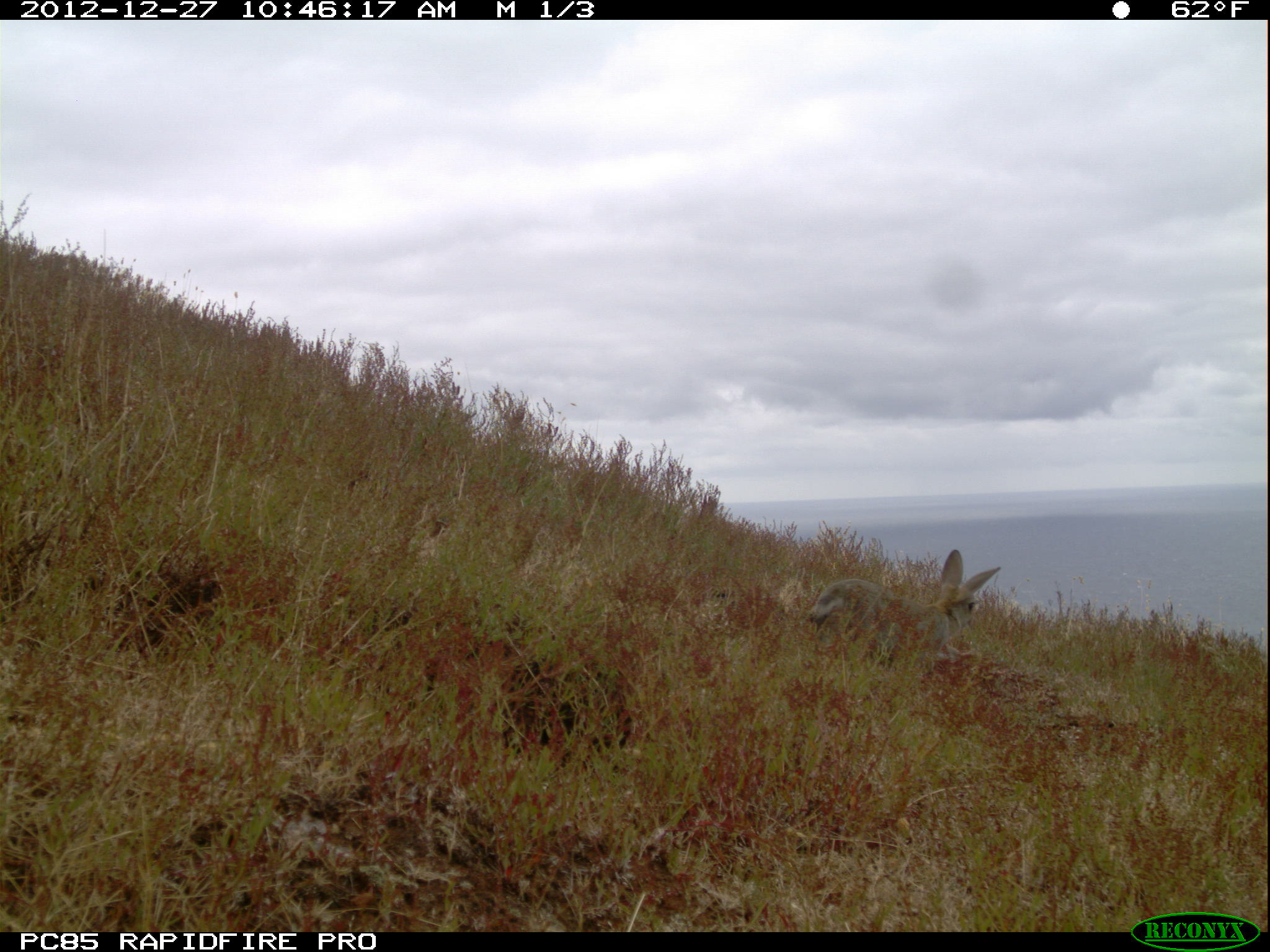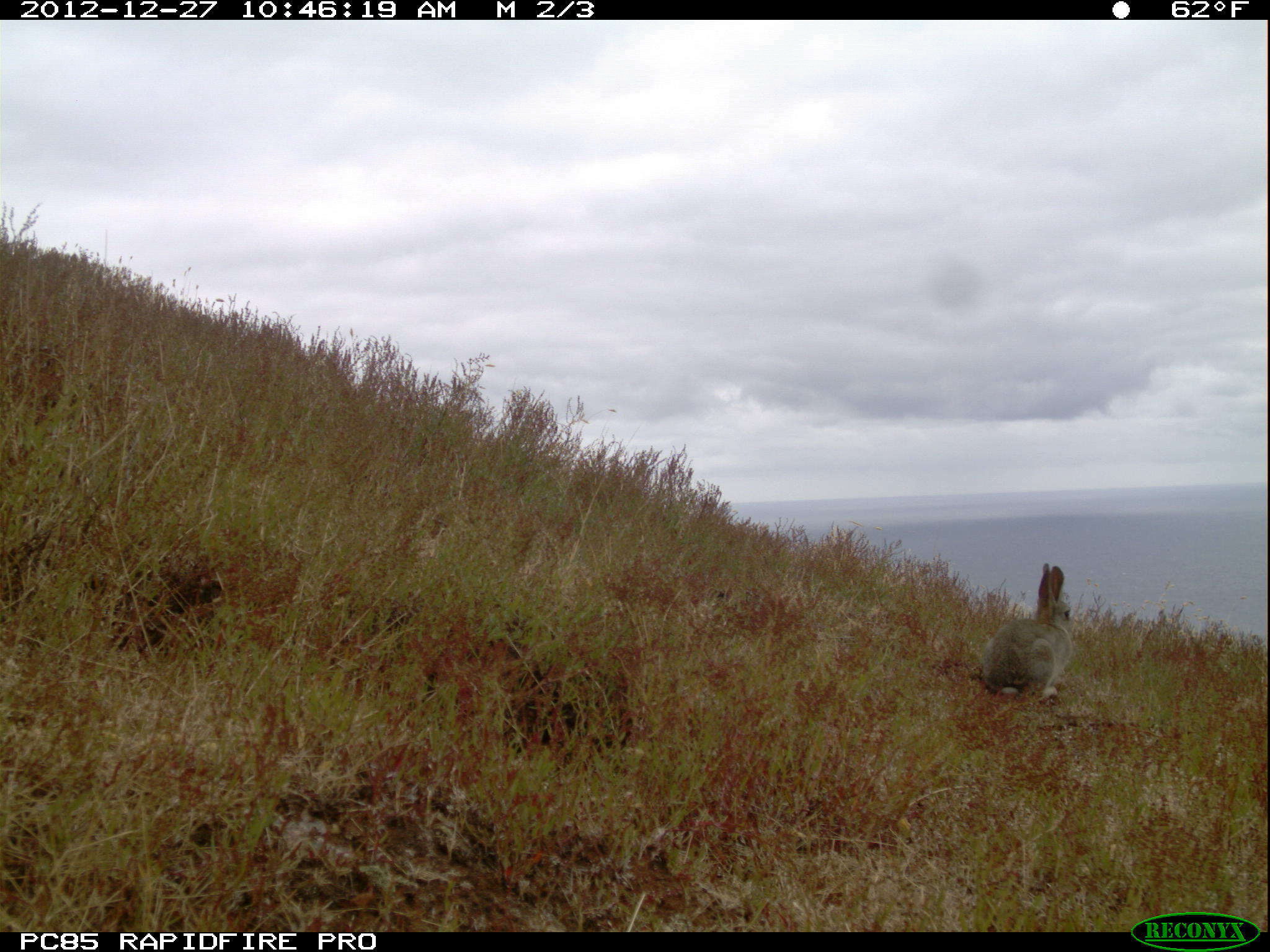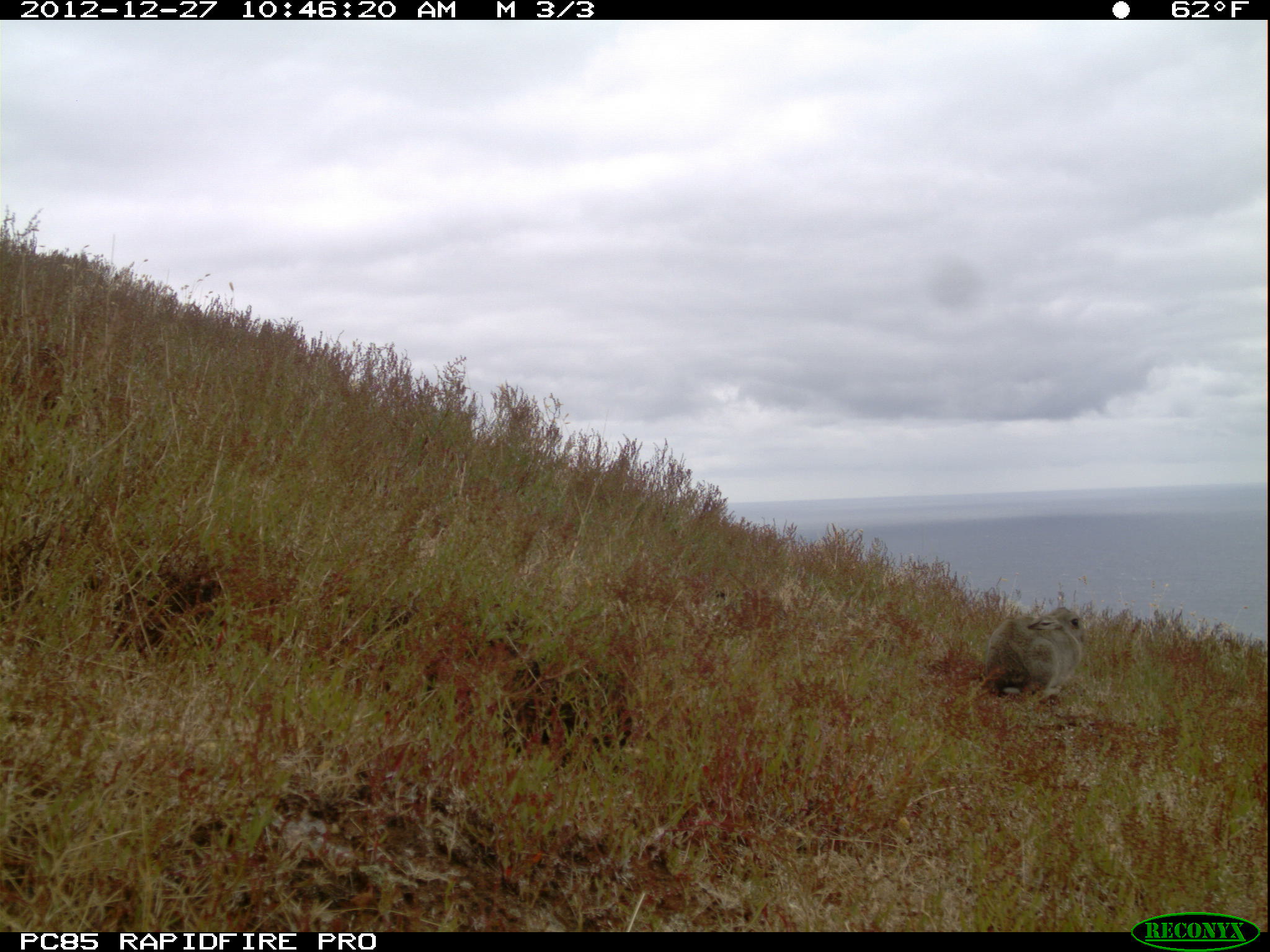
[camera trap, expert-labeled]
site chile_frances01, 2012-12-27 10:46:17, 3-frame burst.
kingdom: Animalia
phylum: Chordata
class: Mammalia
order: Lagomorpha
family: Leporidae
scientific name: Leporidae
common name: rabbits and hares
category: rabbit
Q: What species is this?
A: Rabbit (rabbits and hares) (Leporidae).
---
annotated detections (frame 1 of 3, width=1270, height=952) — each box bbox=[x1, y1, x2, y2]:
rabbit: bbox=[803, 548, 1002, 675]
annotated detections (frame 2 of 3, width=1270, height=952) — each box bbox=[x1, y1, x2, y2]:
rabbit: bbox=[978, 561, 1074, 703]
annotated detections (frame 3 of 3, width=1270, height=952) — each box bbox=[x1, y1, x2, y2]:
rabbit: bbox=[976, 603, 1088, 705]